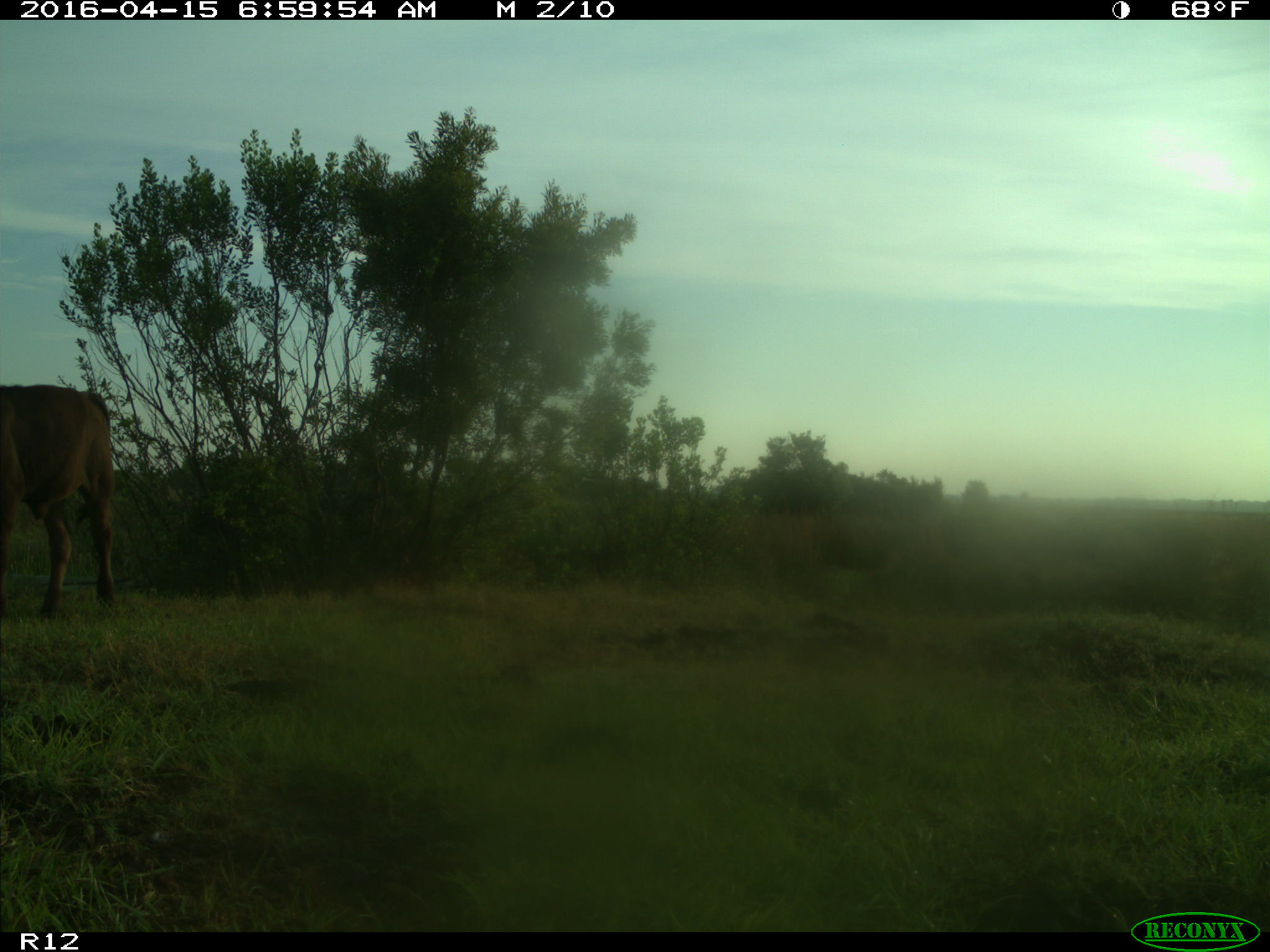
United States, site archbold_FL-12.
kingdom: Animalia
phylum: Chordata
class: Mammalia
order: Artiodactyla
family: Bovidae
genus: Bos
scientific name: Bos taurus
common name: domestic cow